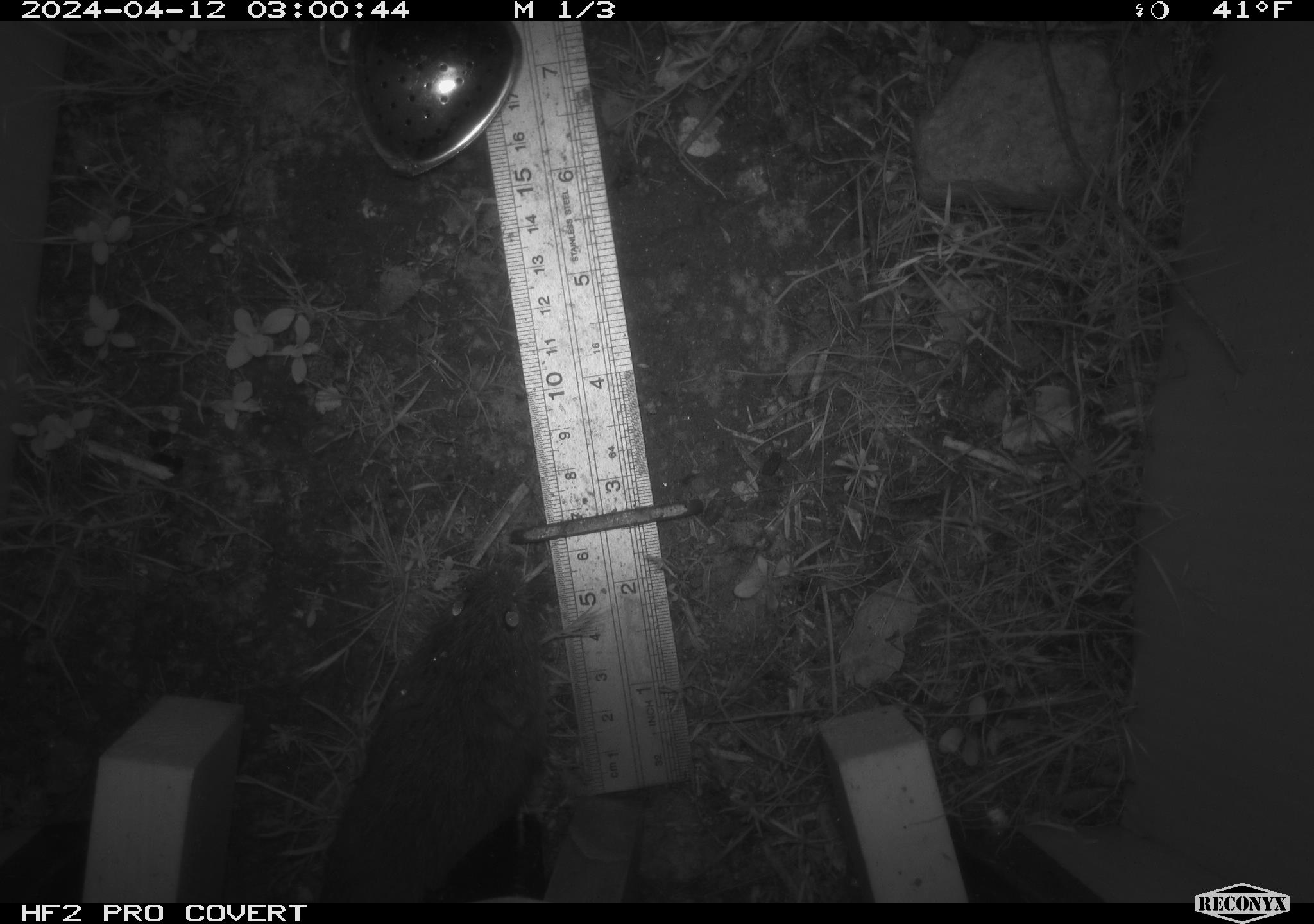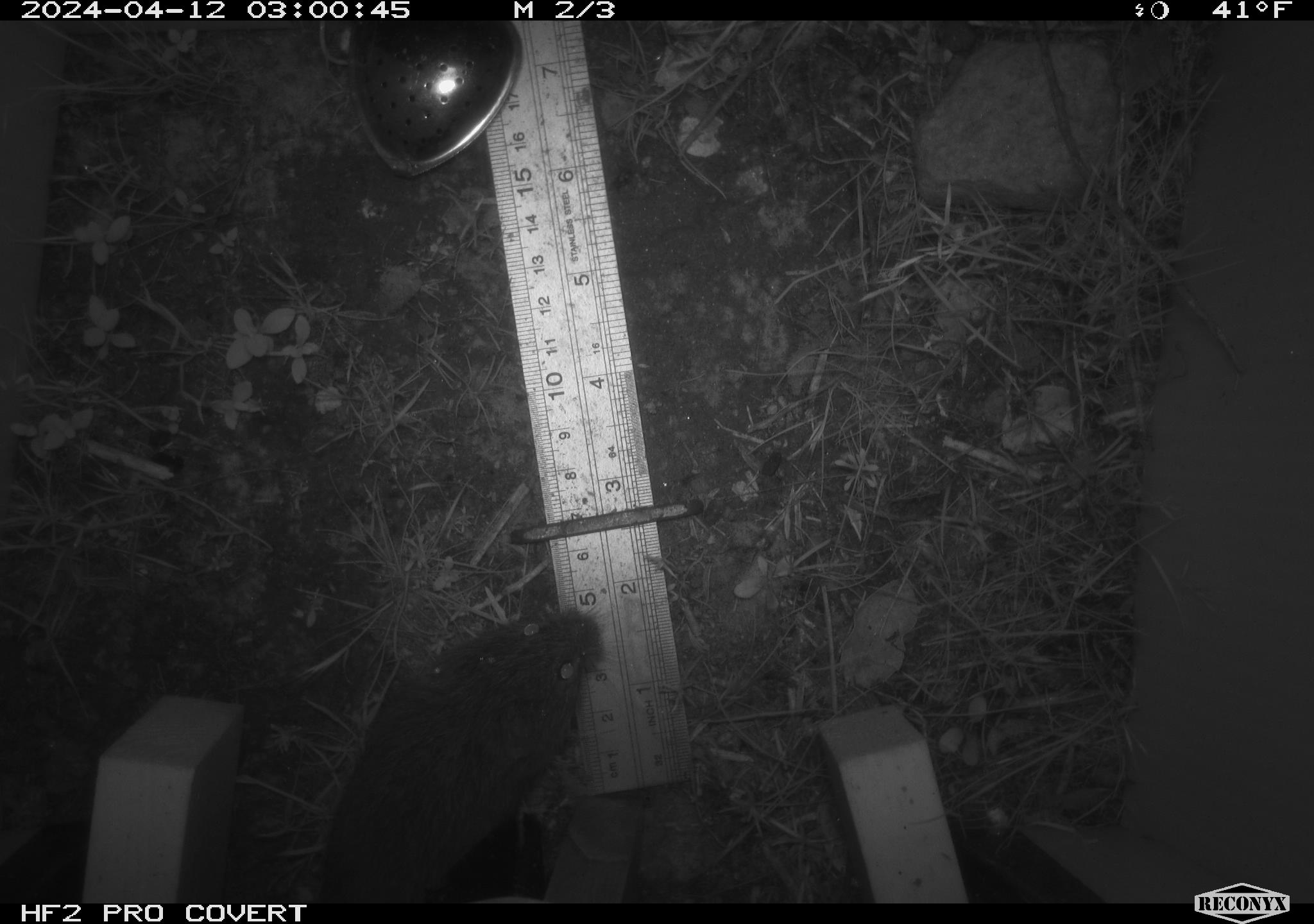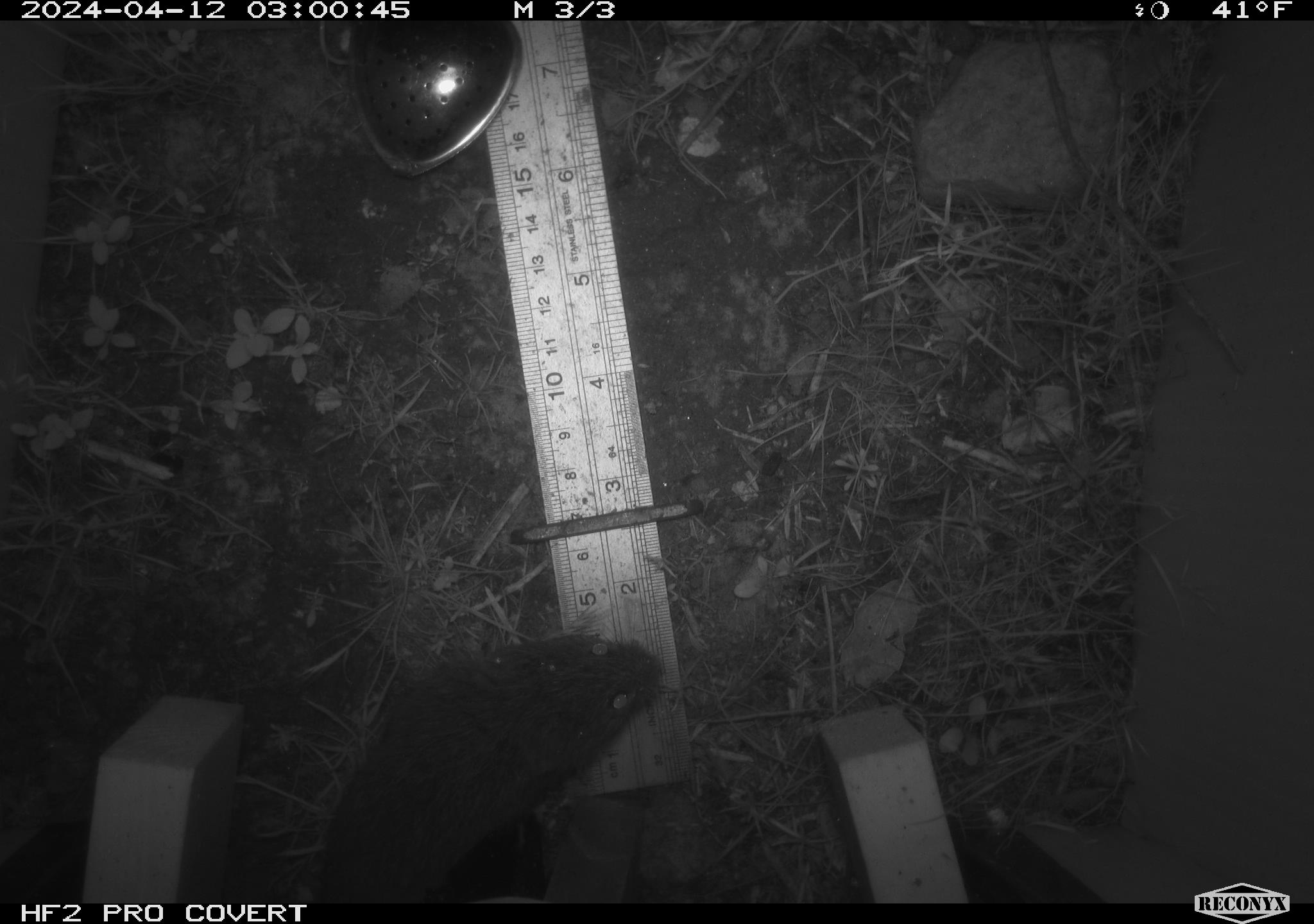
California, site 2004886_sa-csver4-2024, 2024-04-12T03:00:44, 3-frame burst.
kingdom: Animalia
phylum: Chordata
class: Mammalia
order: Rodentia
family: Cricetidae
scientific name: Arvicolinae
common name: voles, lemmings, and muskrats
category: arvicolinae subfamily